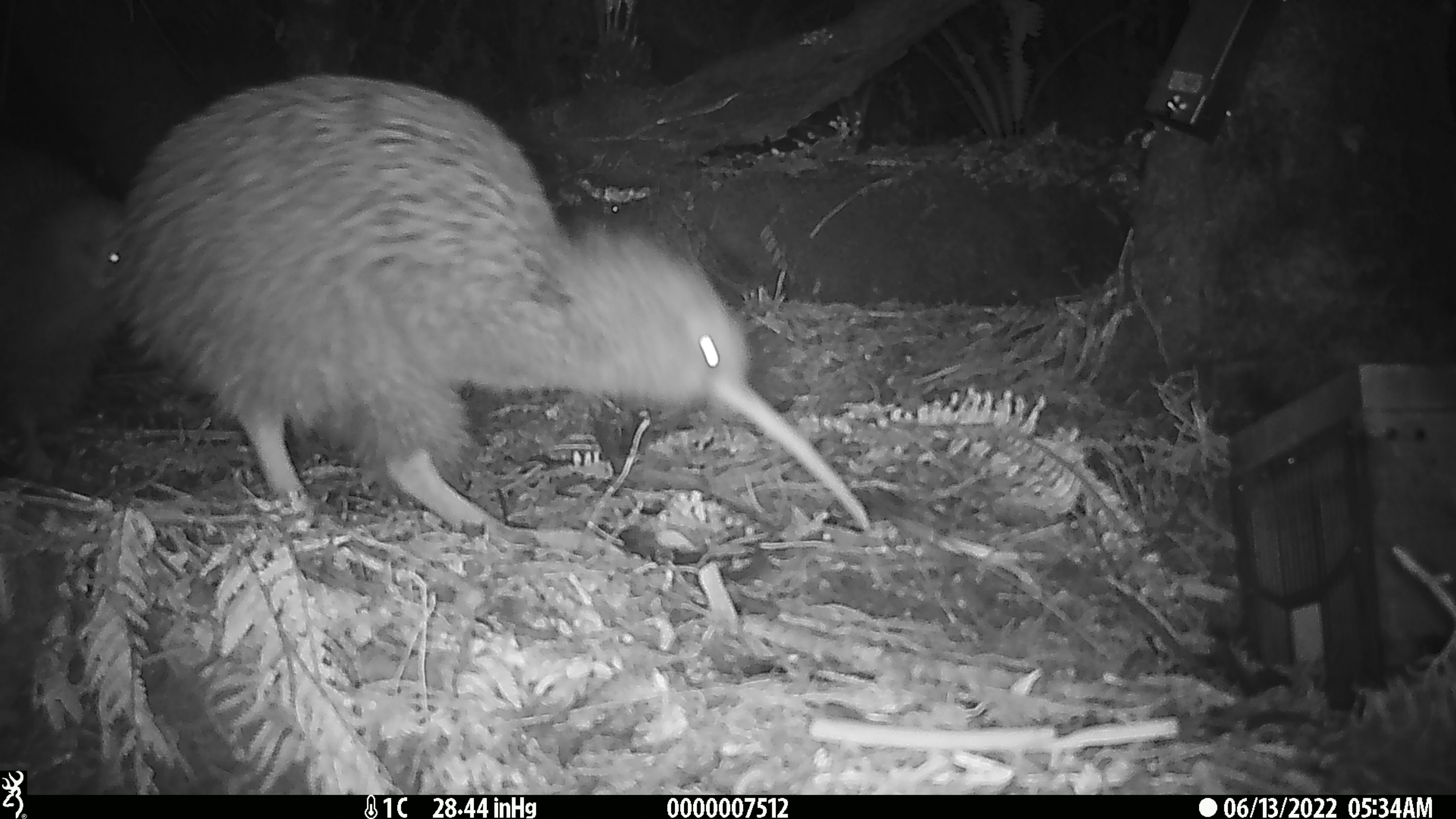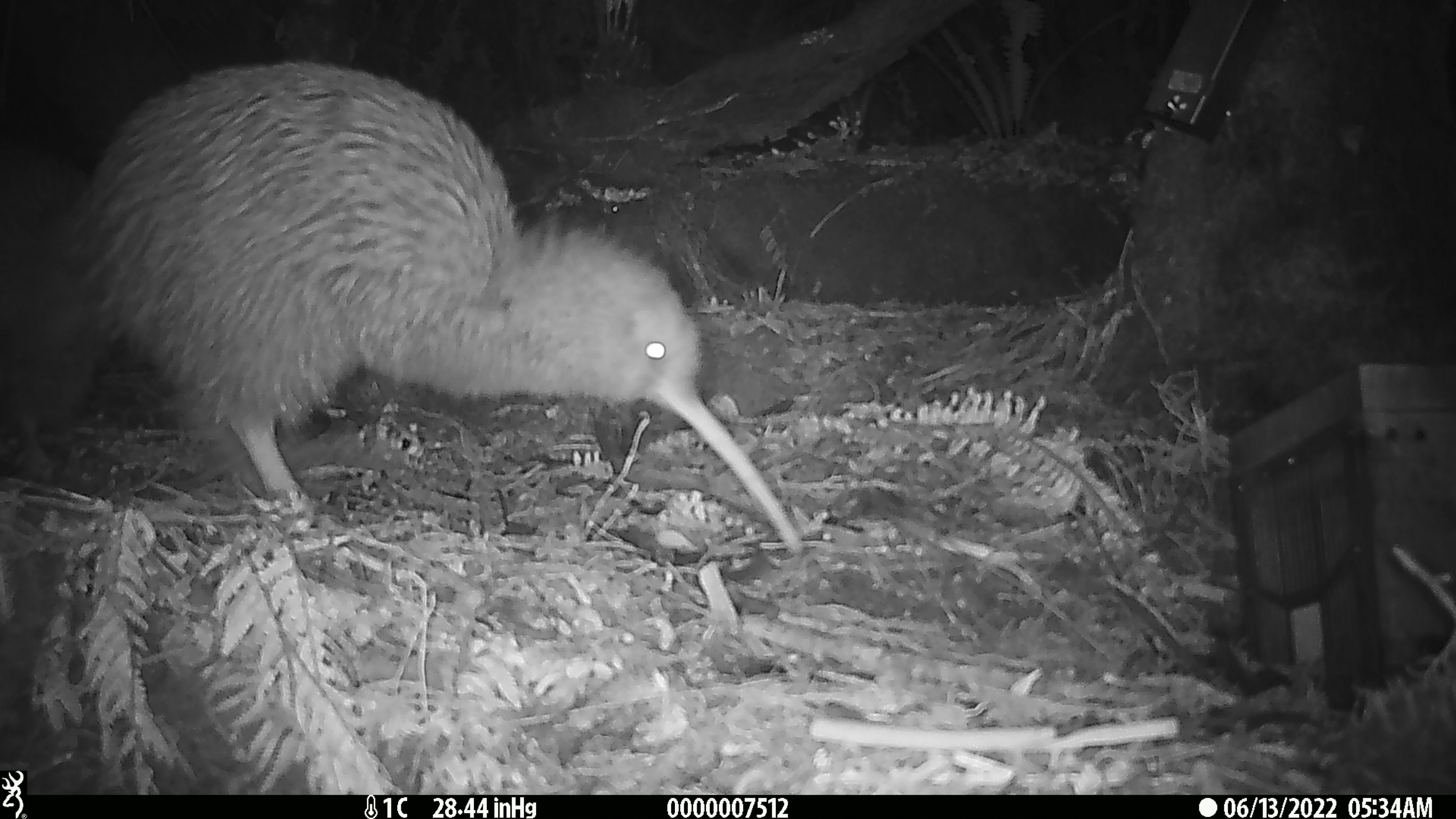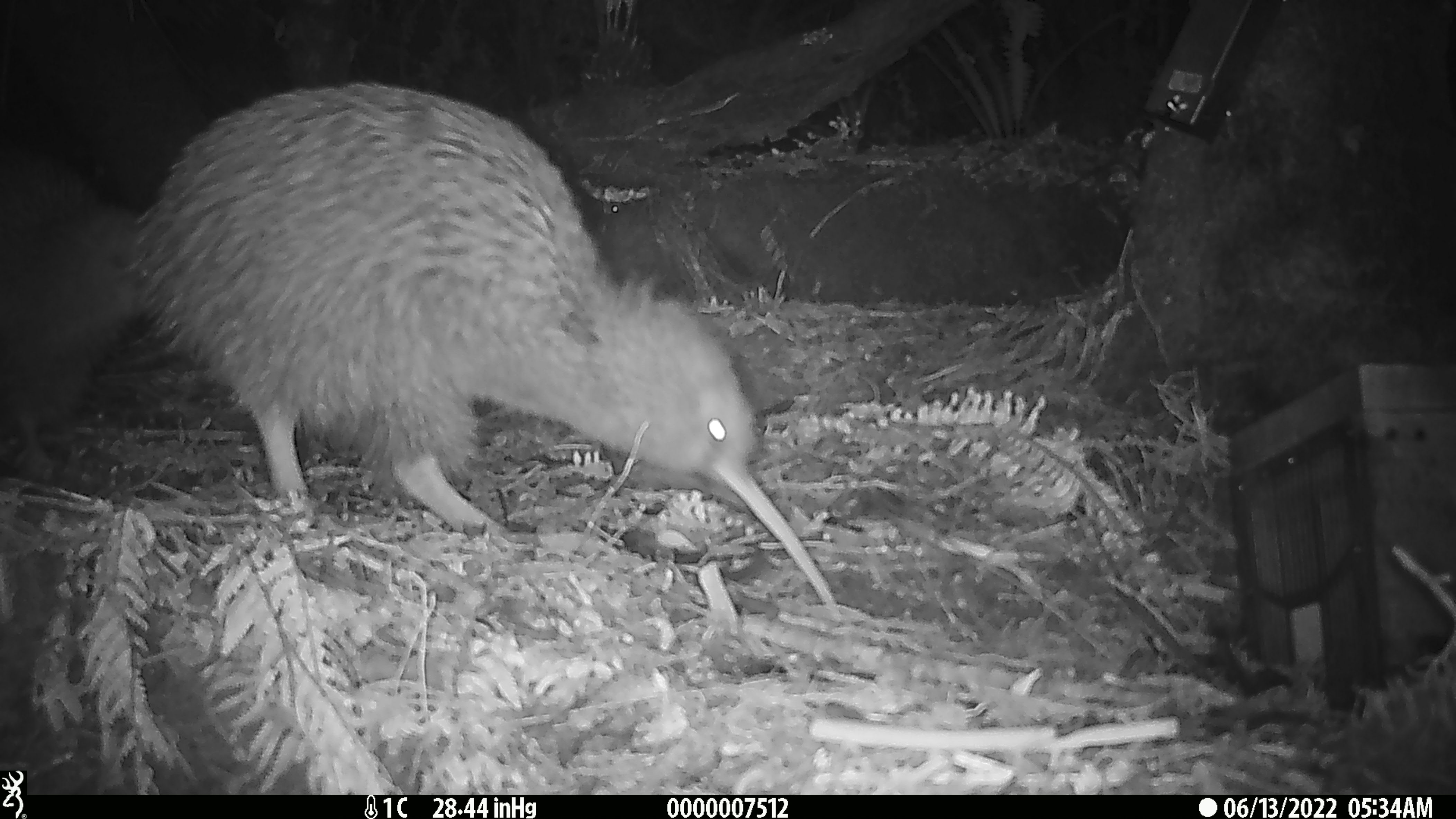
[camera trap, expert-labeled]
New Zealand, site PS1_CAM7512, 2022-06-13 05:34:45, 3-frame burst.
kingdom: Animalia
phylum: Chordata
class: Aves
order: Apterygiformes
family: Apterygidae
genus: Apteryx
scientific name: Apteryx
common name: kiwi